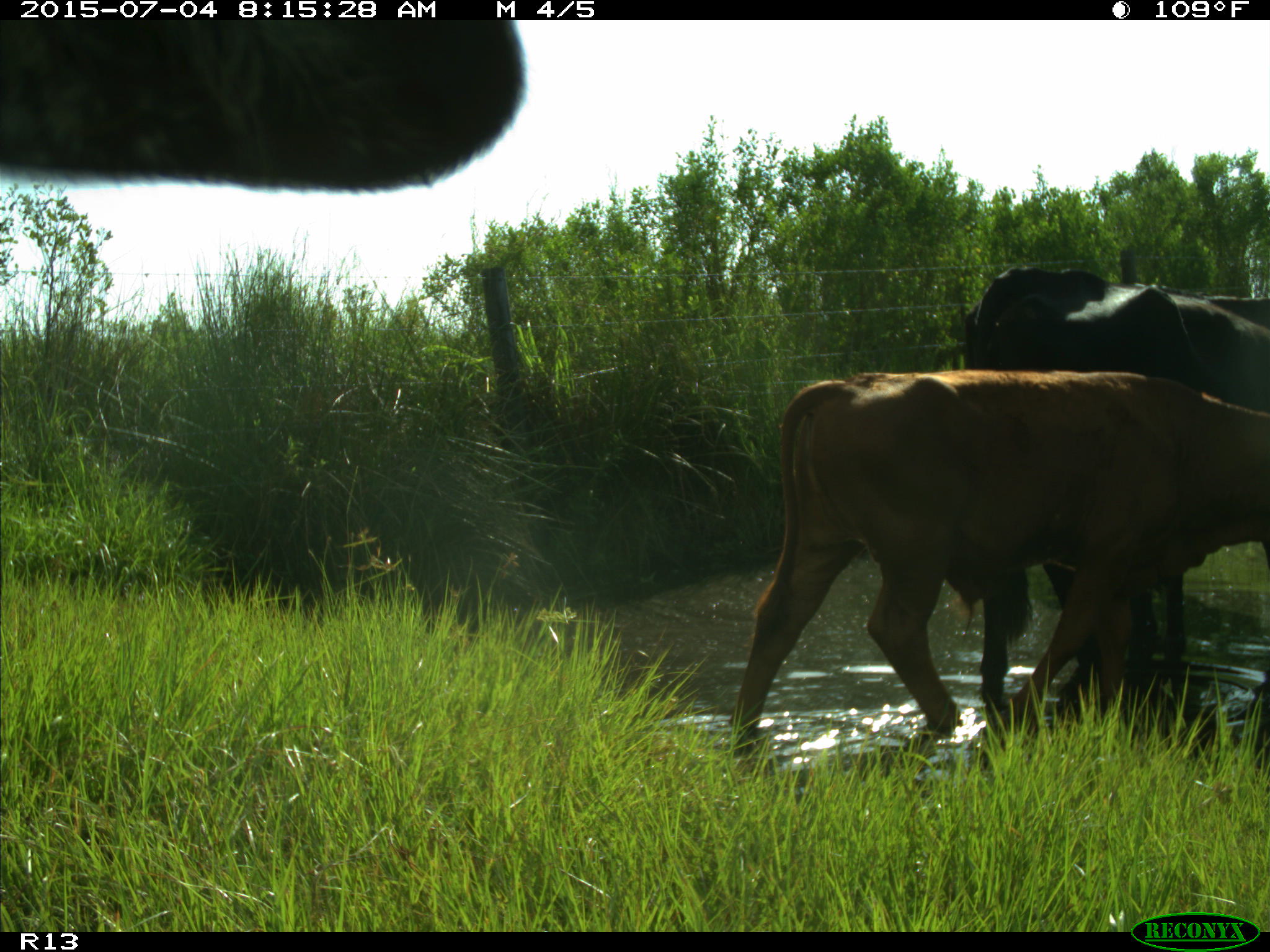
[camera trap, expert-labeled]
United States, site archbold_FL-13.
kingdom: Animalia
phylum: Chordata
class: Mammalia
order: Artiodactyla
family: Bovidae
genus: Bos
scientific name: Bos taurus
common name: domestic cow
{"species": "Bos taurus (domestic cow)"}